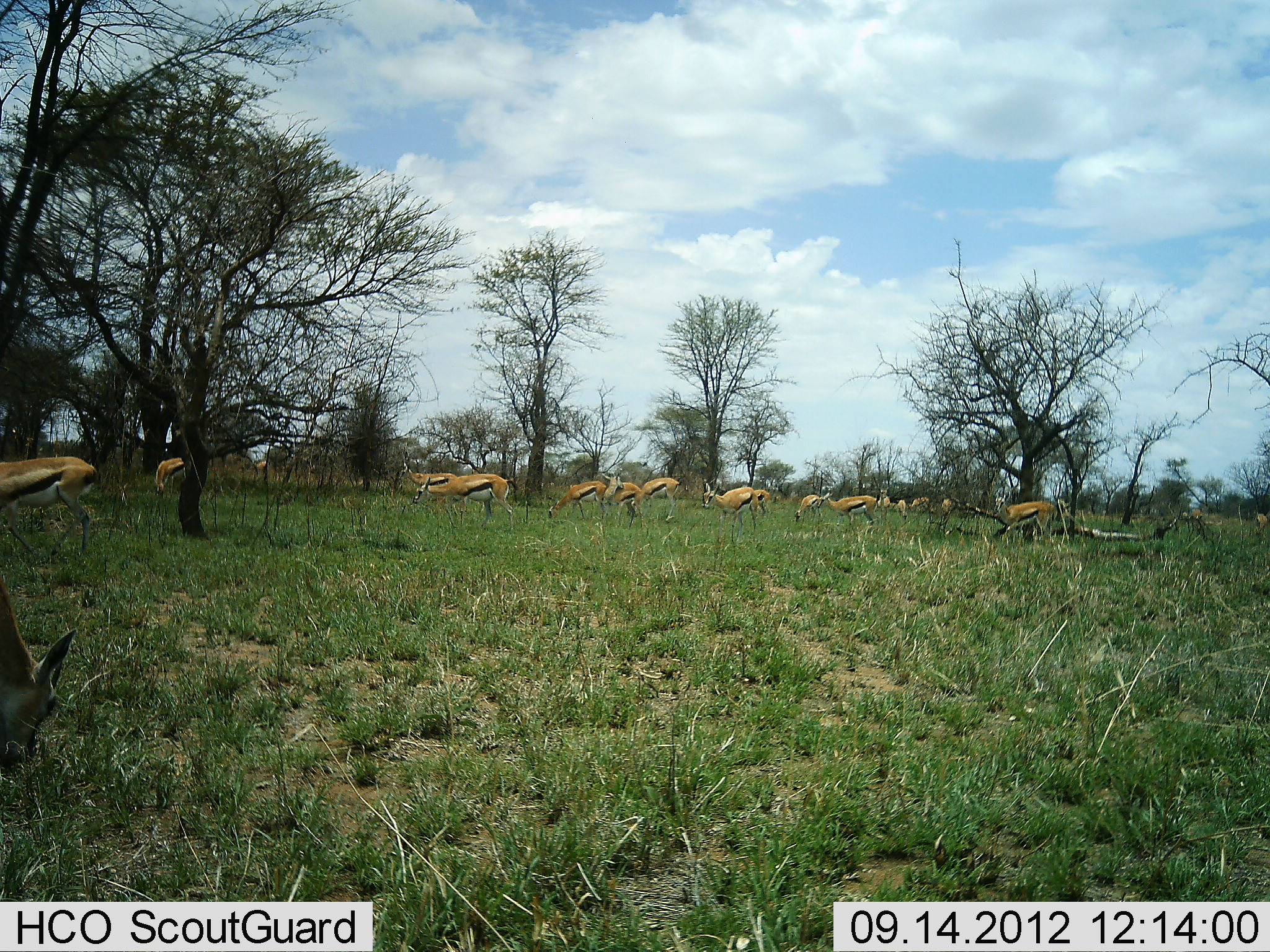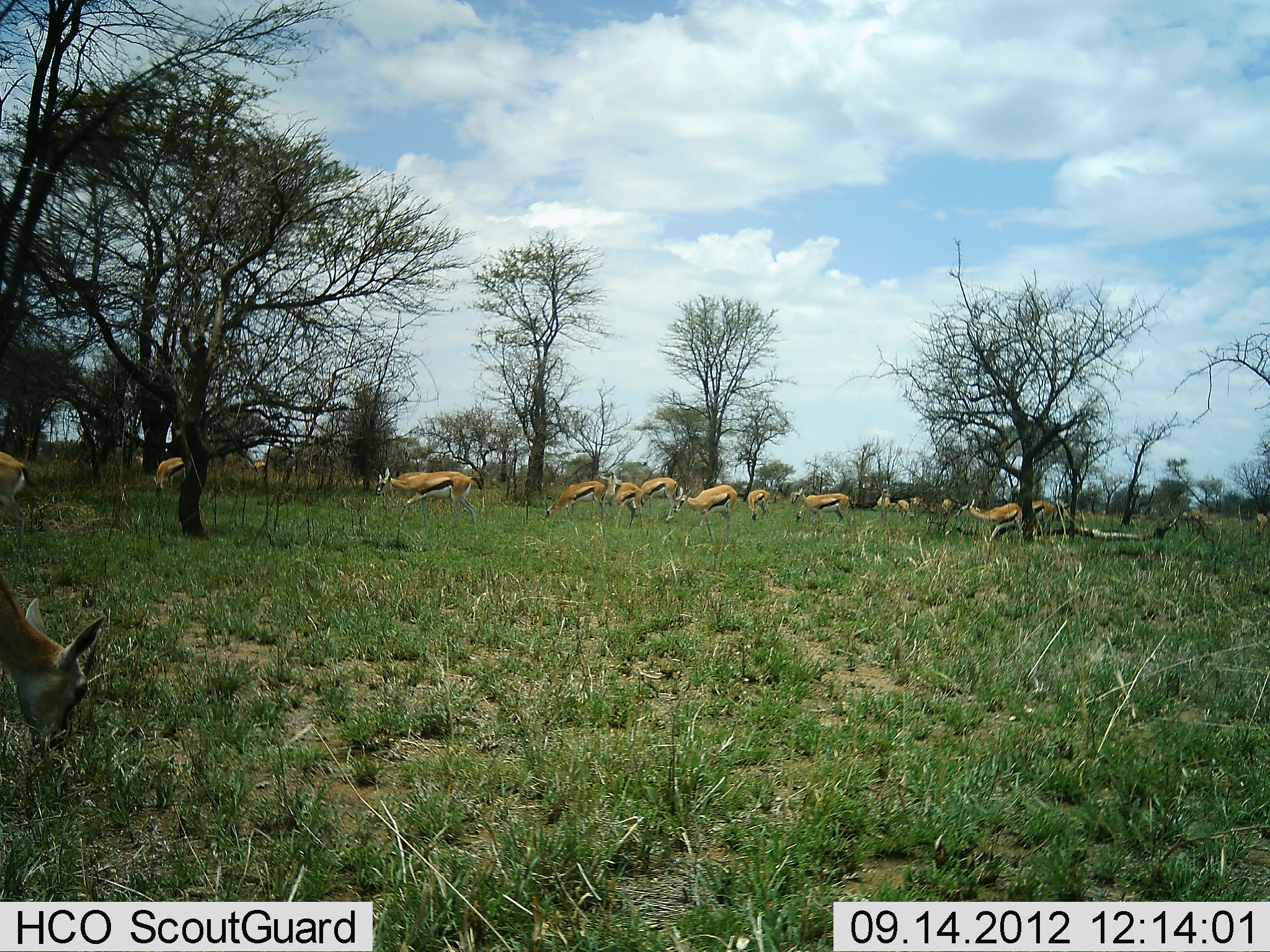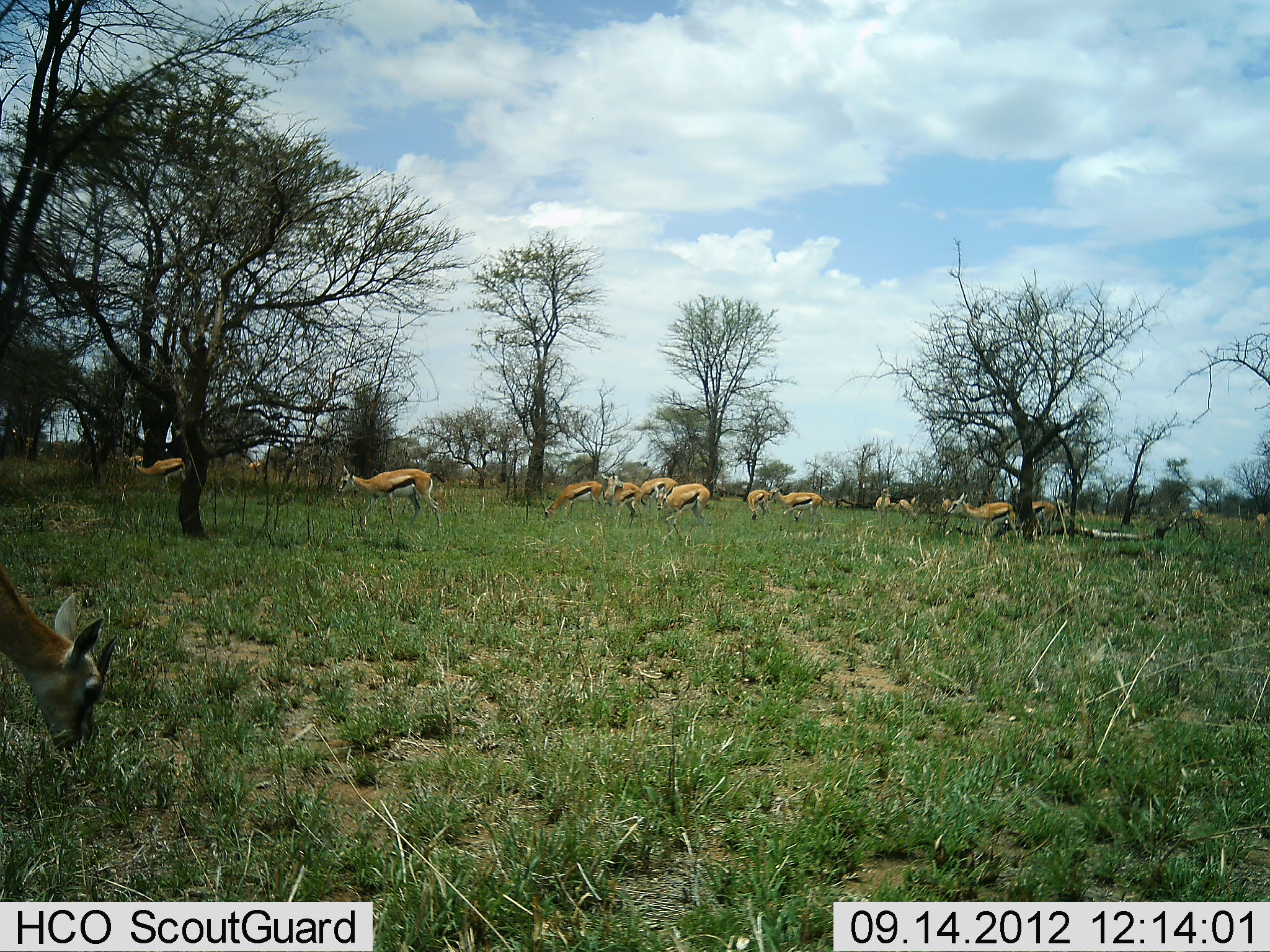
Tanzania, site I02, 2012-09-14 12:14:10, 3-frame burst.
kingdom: Animalia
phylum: Chordata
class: Mammalia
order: Artiodactyla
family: Bovidae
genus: Eudorcas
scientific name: Eudorcas thomsonii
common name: thomson's gazelle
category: gazellethomsons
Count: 11-50.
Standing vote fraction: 20%.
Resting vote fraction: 0%.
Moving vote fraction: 70%.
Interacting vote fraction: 0%.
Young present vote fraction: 0%.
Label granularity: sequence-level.